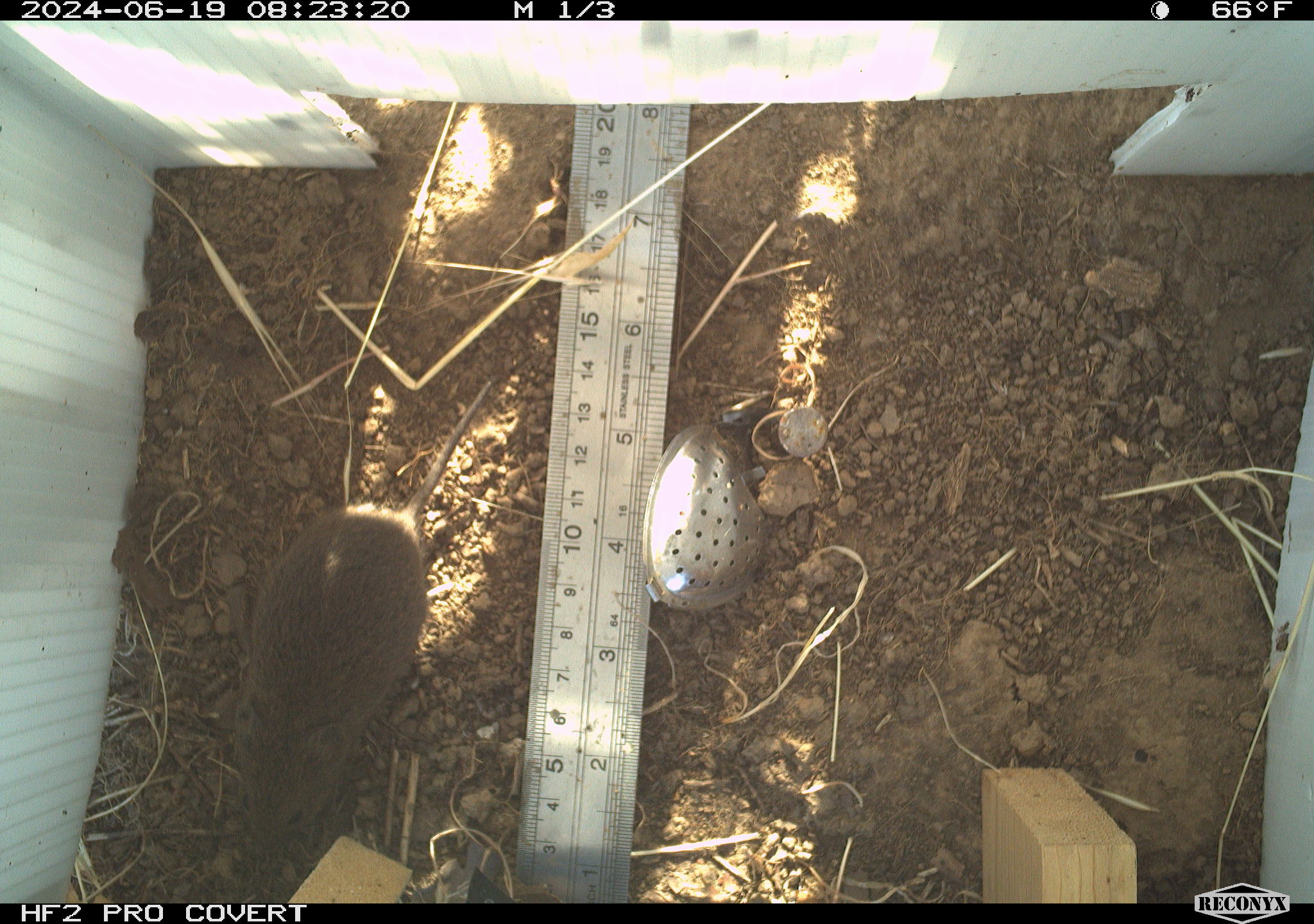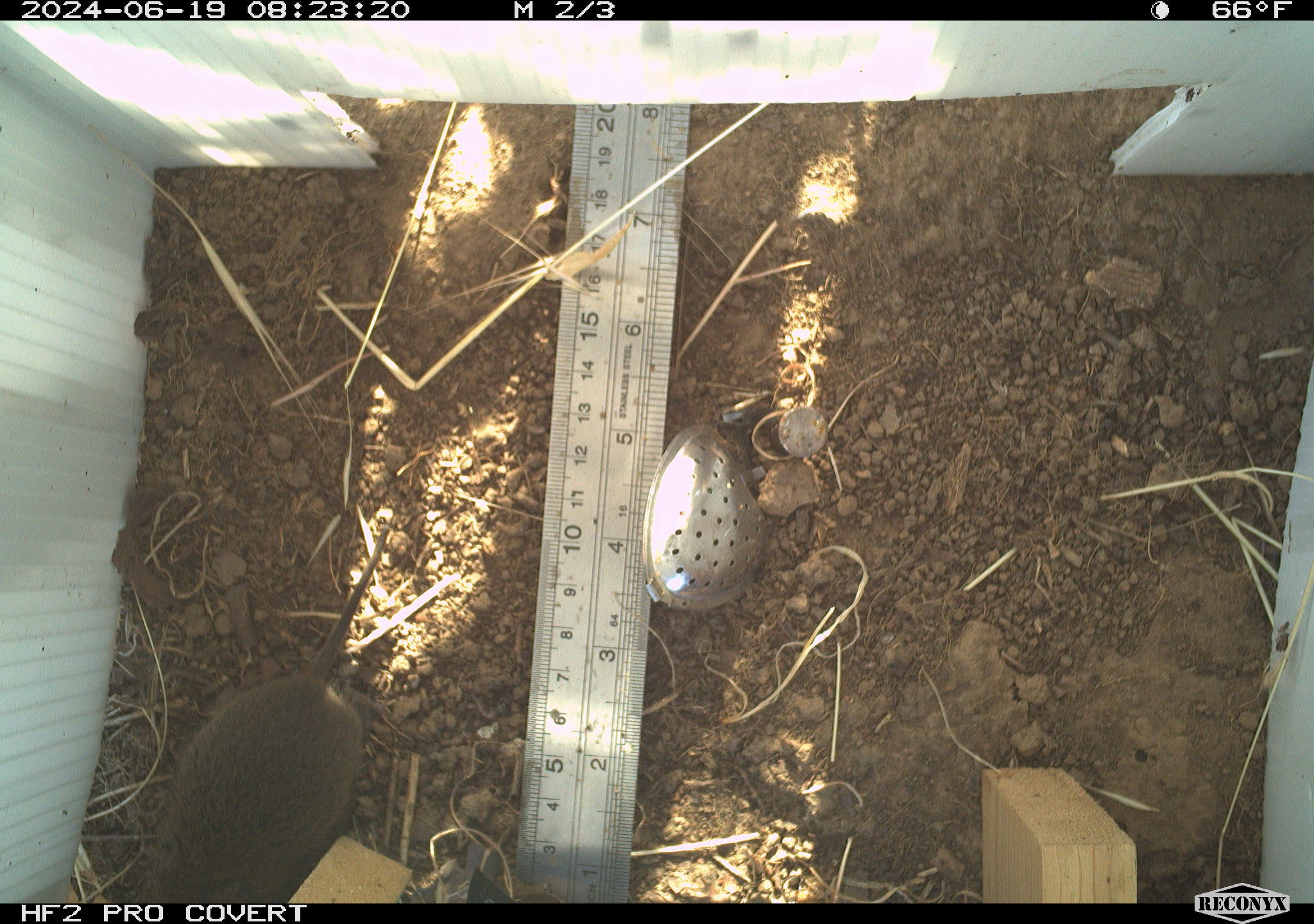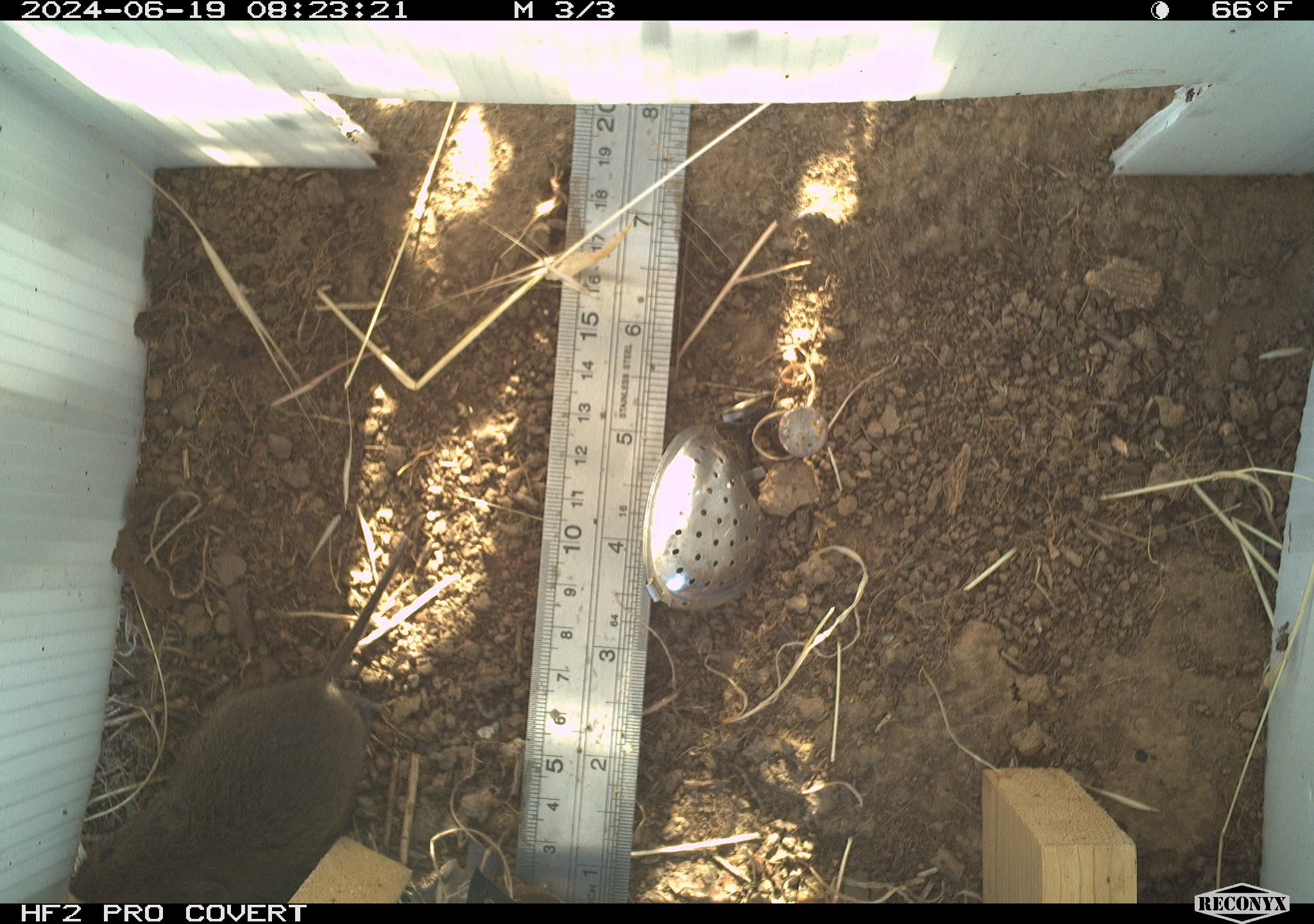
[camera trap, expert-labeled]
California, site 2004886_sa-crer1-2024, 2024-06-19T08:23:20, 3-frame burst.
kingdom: Animalia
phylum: Chordata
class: Mammalia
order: Rodentia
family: Cricetidae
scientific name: Arvicolinae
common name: voles, lemmings, and muskrats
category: arvicolinae subfamily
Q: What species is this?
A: Arvicolinae subfamily (voles, lemmings, and muskrats) (Arvicolinae).